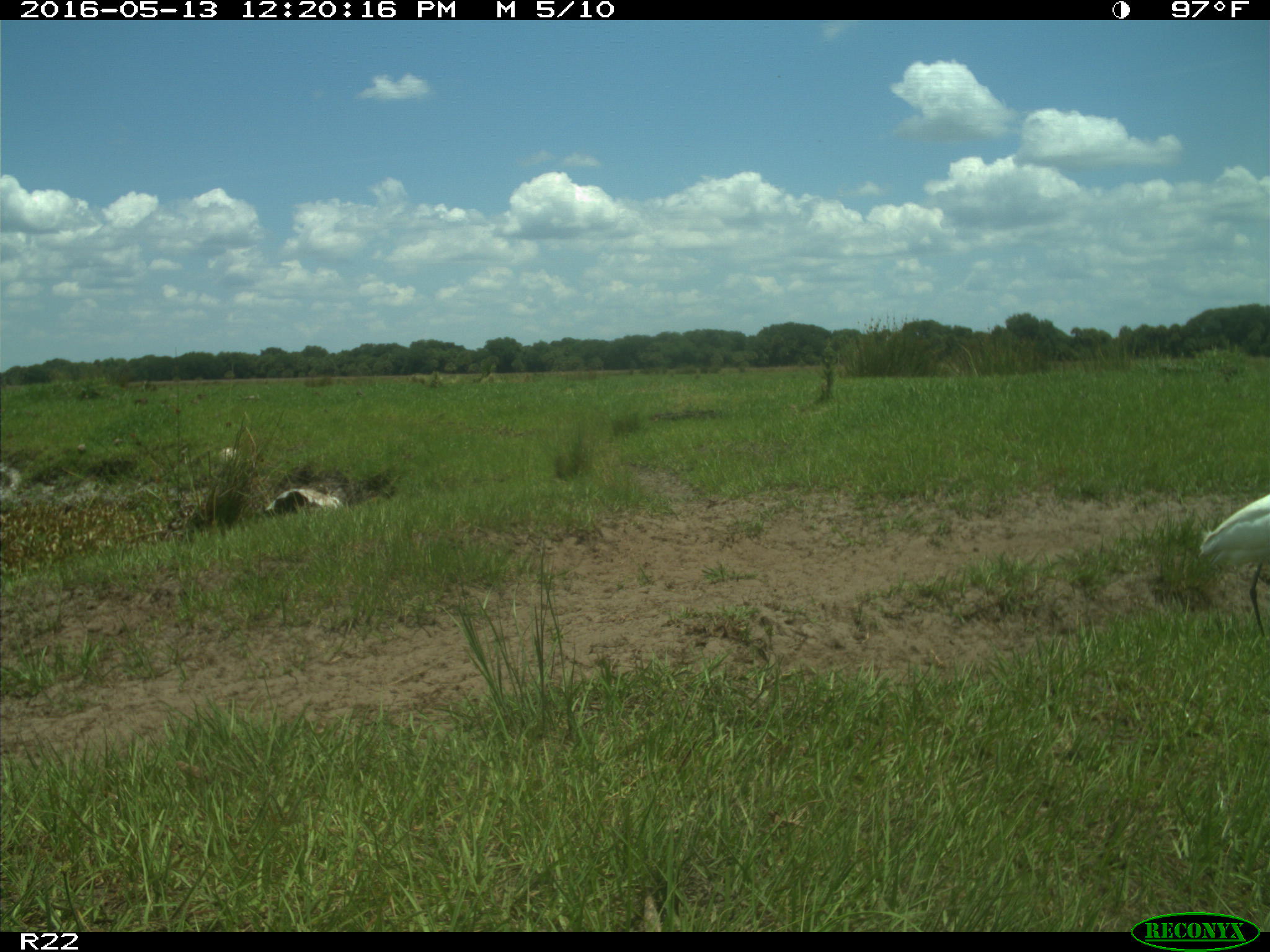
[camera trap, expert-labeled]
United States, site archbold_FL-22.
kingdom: Animalia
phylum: Chordata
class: Aves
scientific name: Aves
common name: birds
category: unidentified bird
Unidentified bird (birds) (Aves).